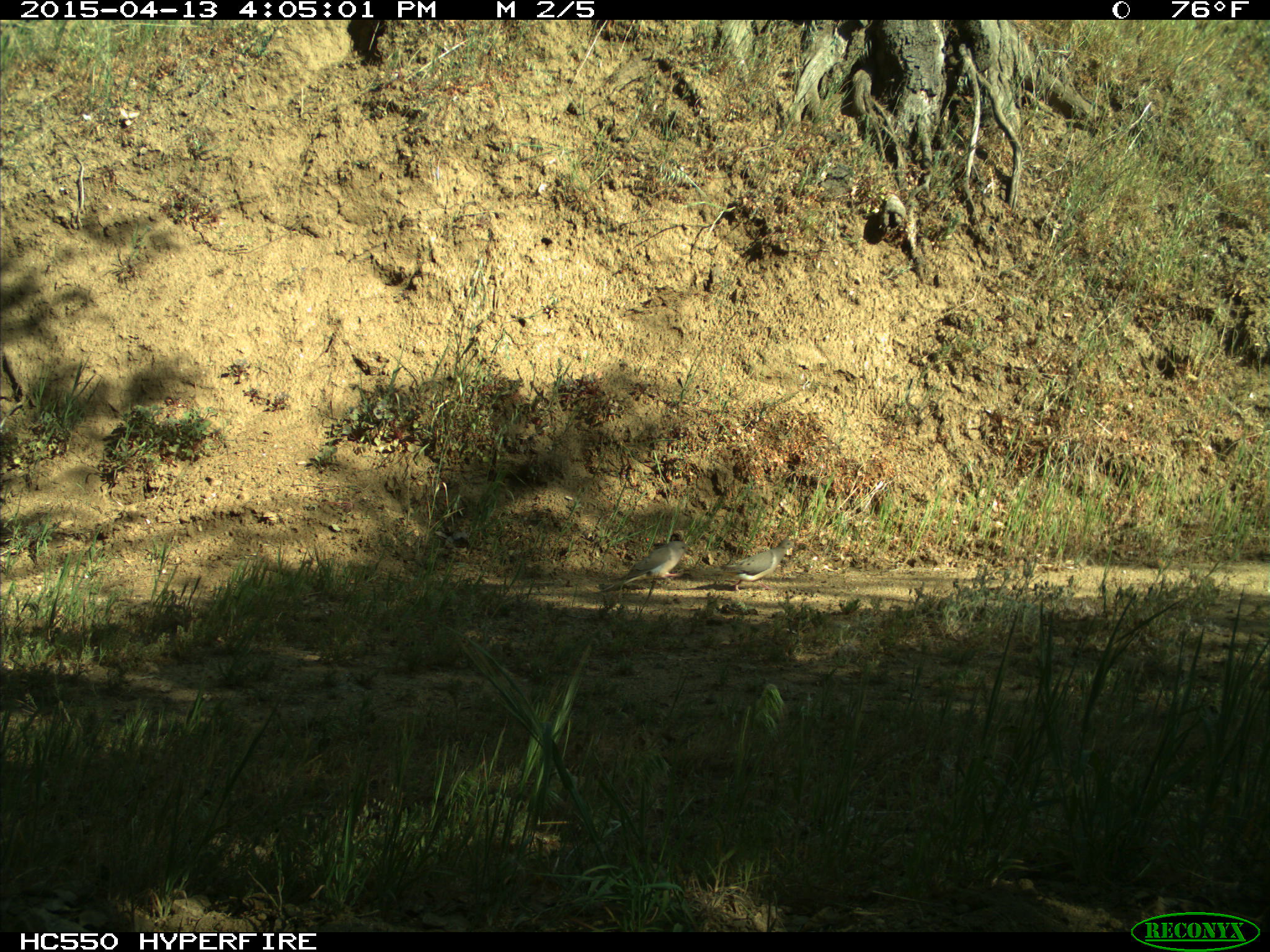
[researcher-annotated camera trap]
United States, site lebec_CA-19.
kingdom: Animalia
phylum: Chordata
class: Aves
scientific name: Aves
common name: birds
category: unidentified bird